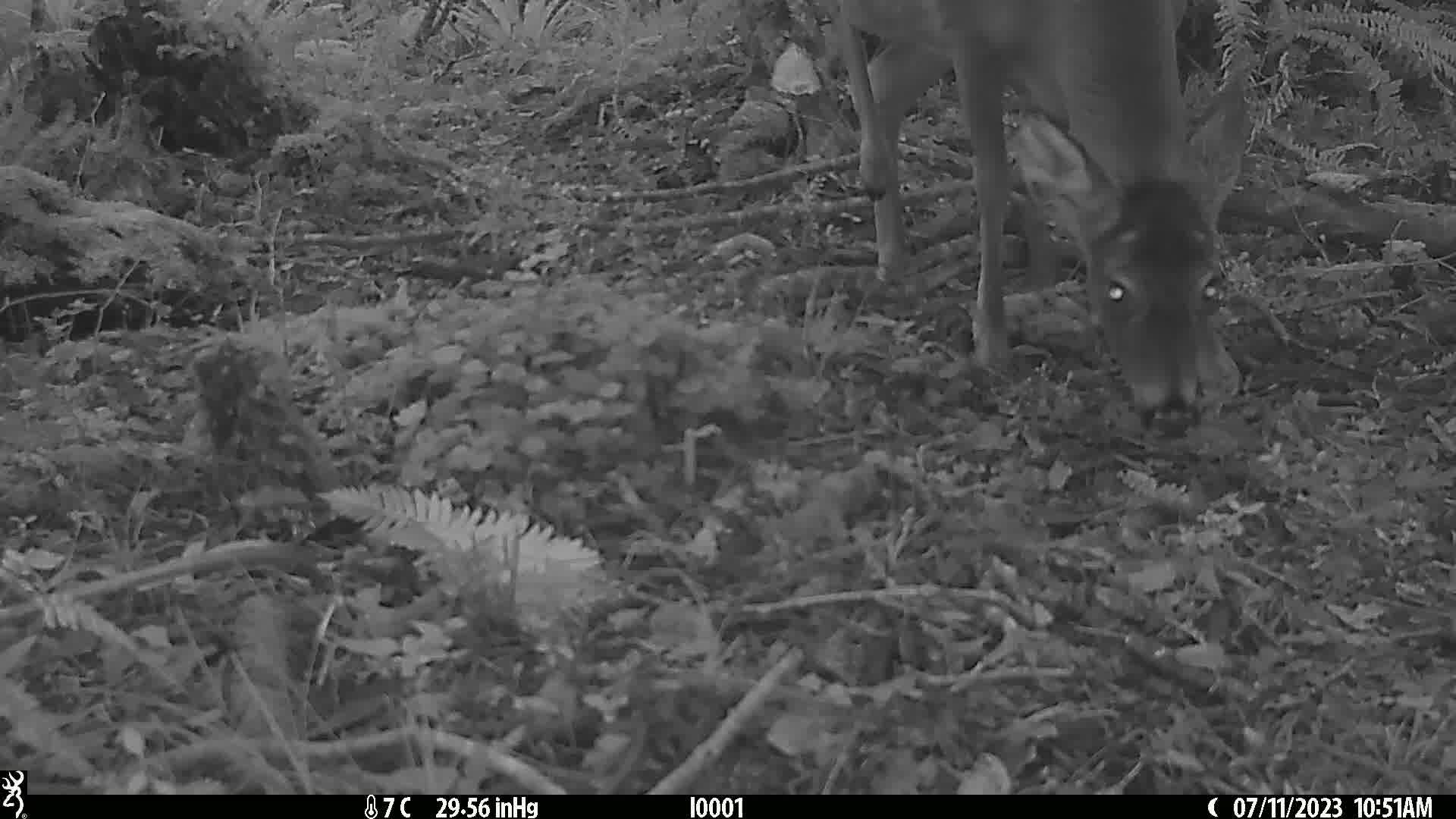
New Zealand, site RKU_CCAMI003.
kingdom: Animalia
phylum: Chordata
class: Mammalia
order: Artiodactyla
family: Cervidae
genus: Odocoileus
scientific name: Odocoileus virginianus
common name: white-tailed deer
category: white tailed deer